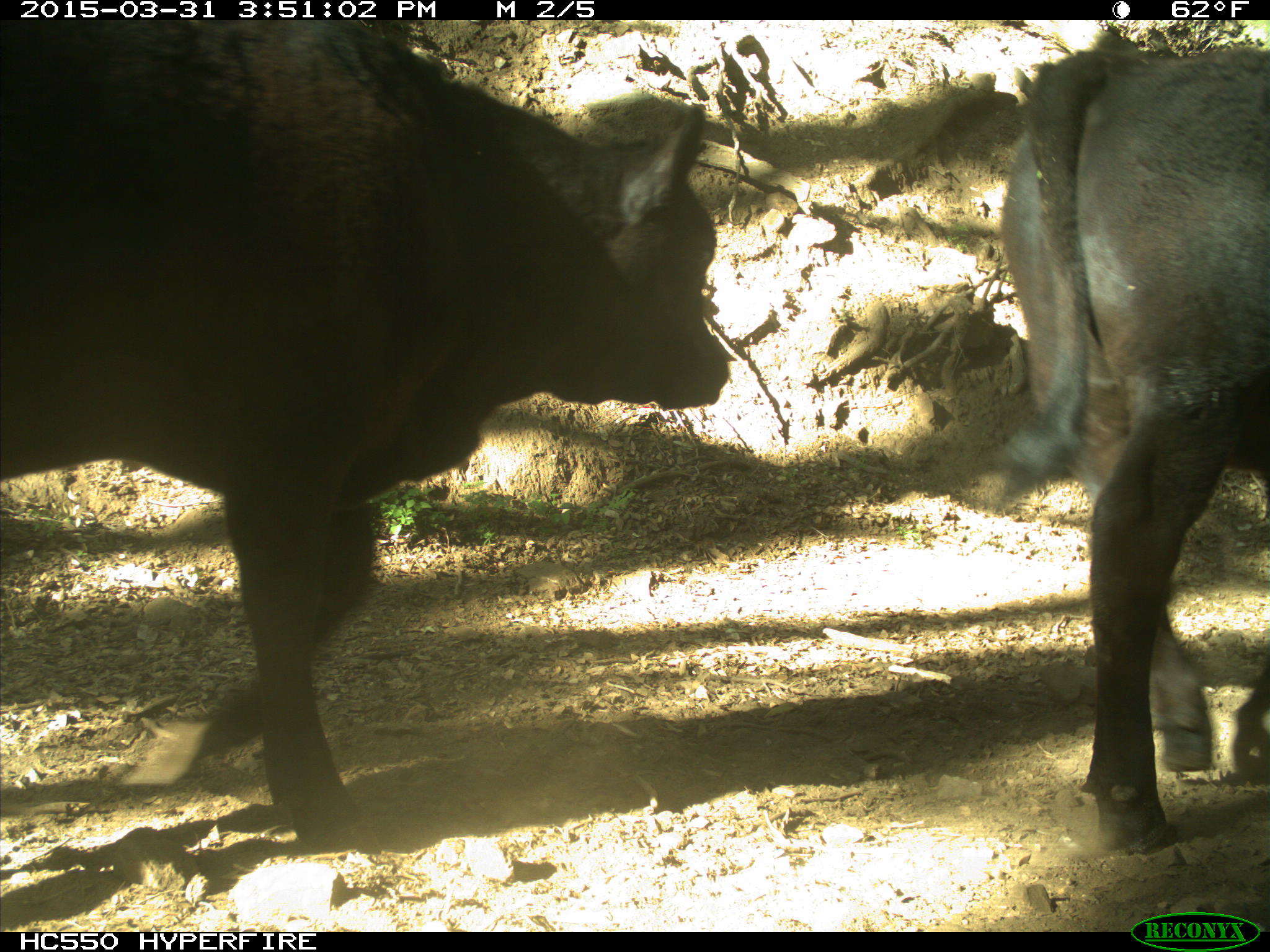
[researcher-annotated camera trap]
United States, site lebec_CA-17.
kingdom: Animalia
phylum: Chordata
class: Mammalia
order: Artiodactyla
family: Bovidae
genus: Bos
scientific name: Bos taurus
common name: domestic cow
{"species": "Bos taurus (domestic cow)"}